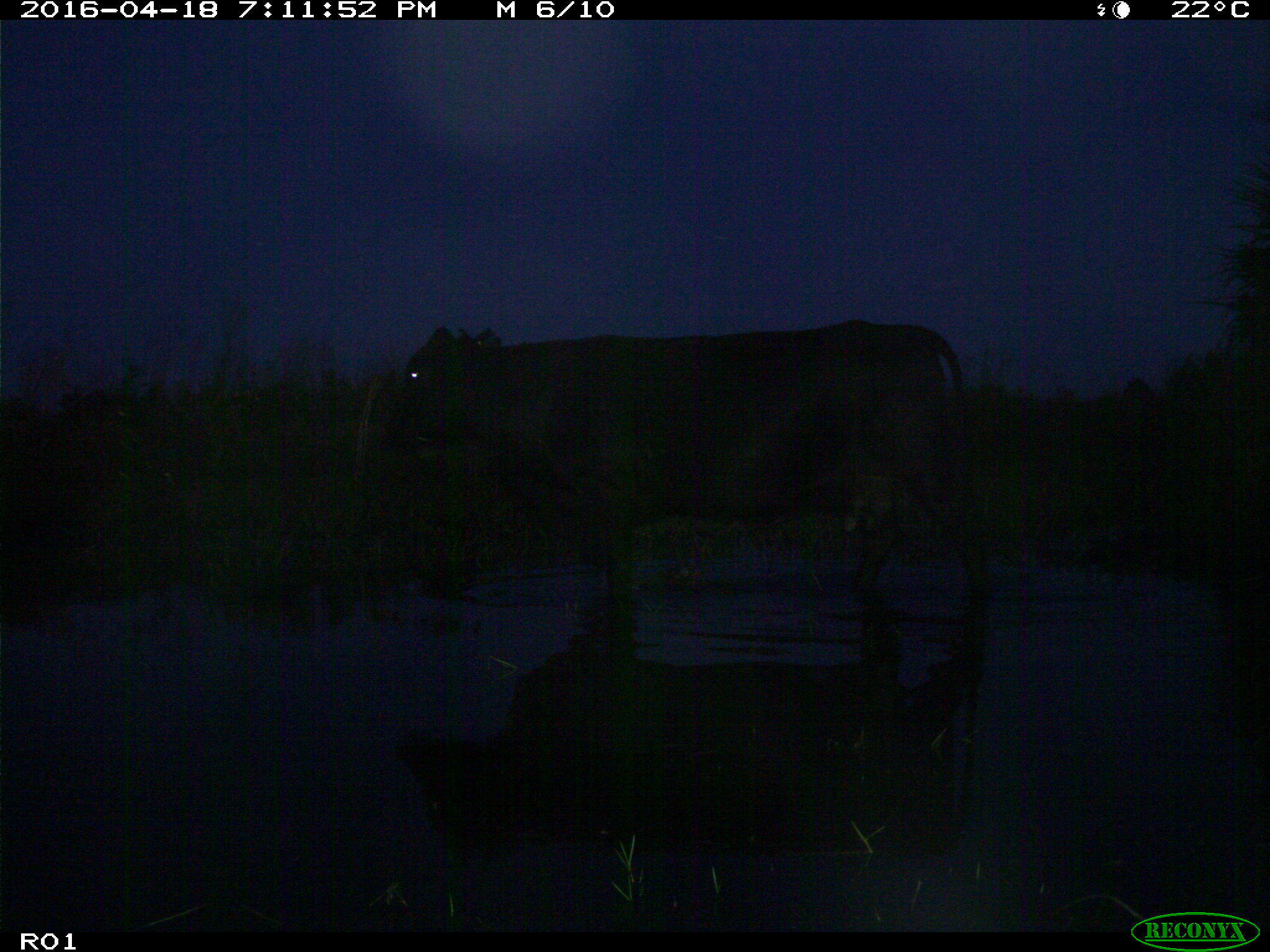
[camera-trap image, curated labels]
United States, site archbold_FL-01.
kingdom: Animalia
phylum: Chordata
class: Mammalia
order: Artiodactyla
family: Bovidae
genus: Bos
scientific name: Bos taurus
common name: domestic cow